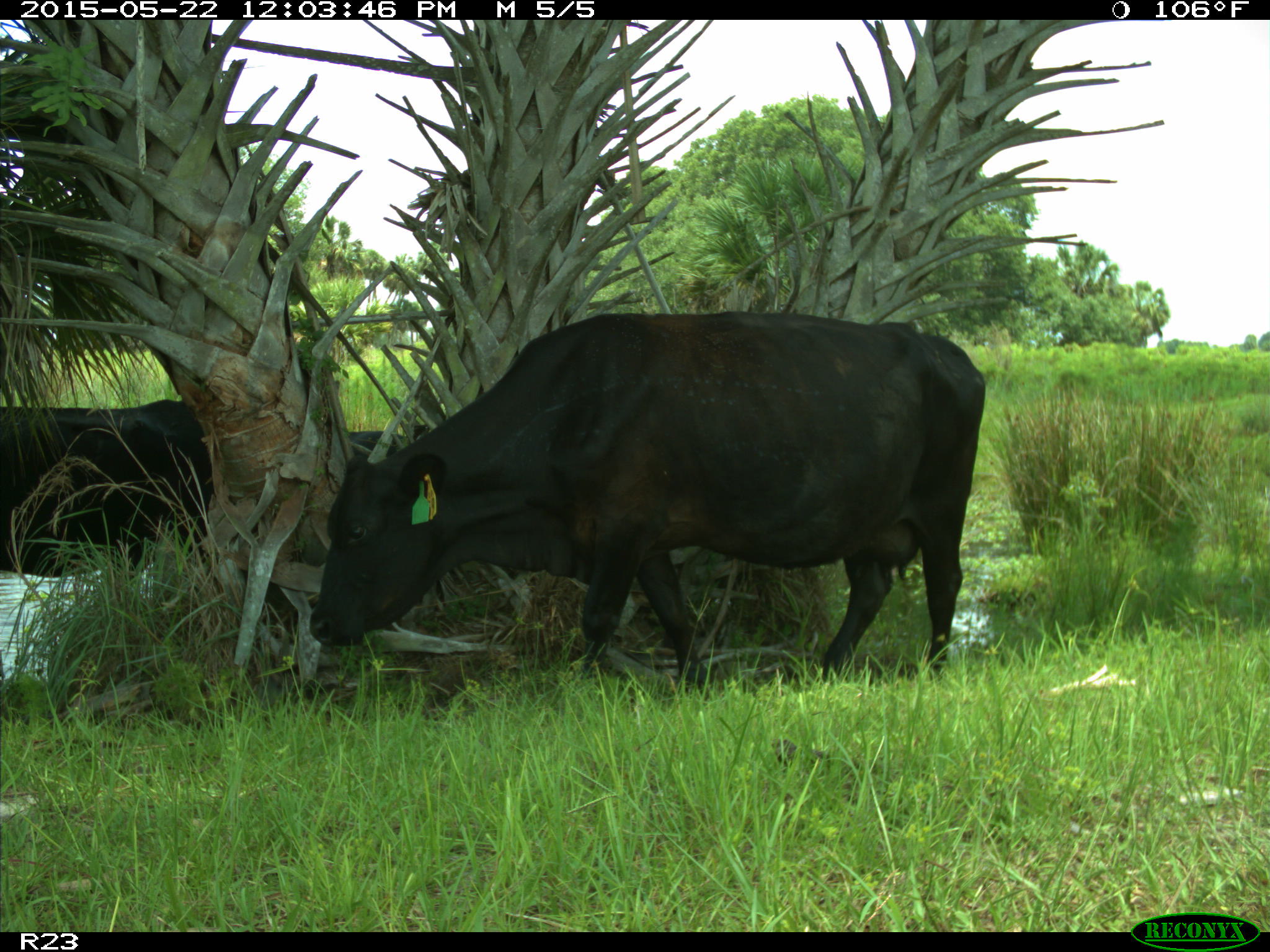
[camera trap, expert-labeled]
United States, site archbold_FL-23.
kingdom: Animalia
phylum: Chordata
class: Mammalia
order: Artiodactyla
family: Bovidae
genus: Bos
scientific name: Bos taurus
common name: domestic cow